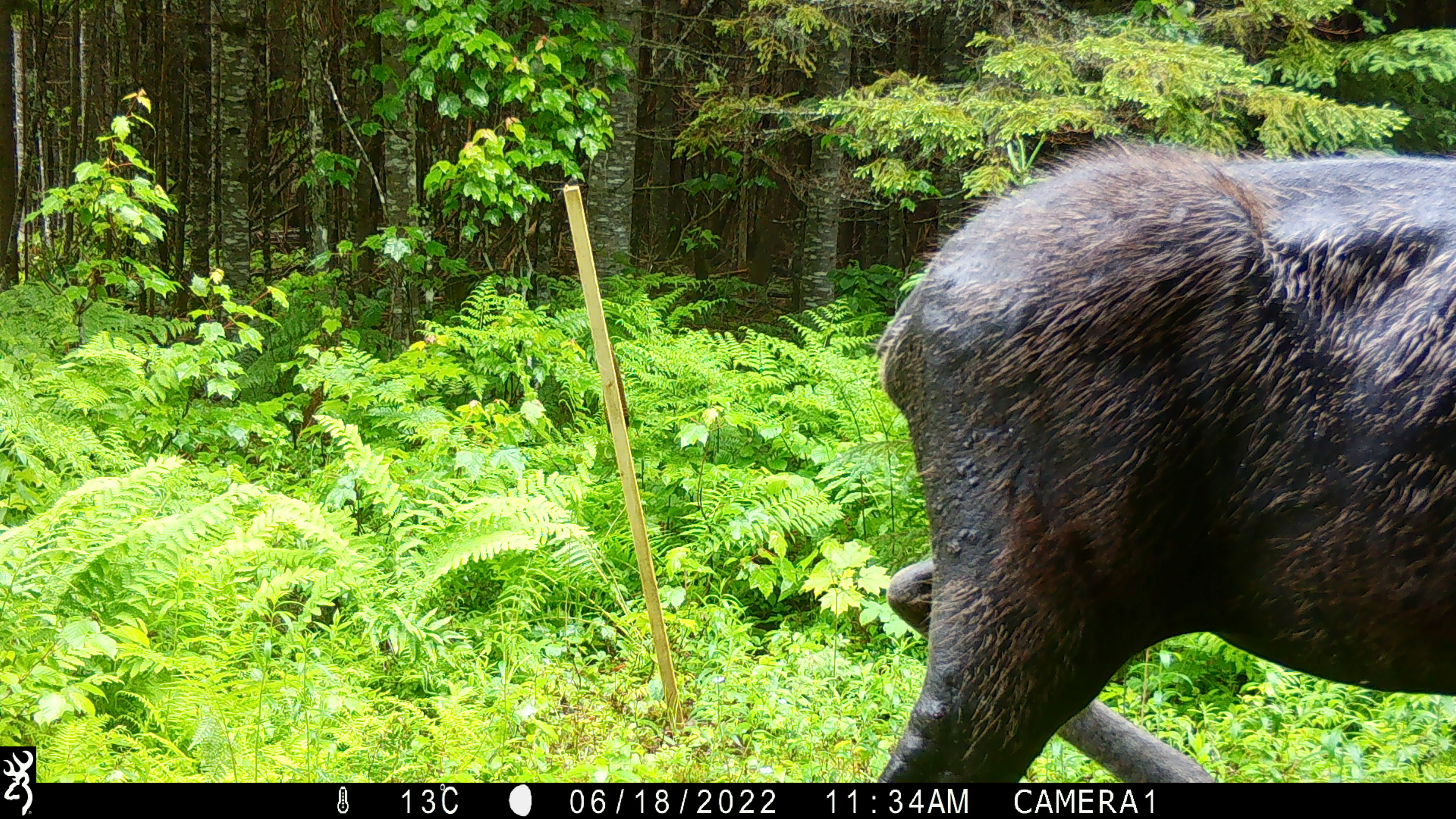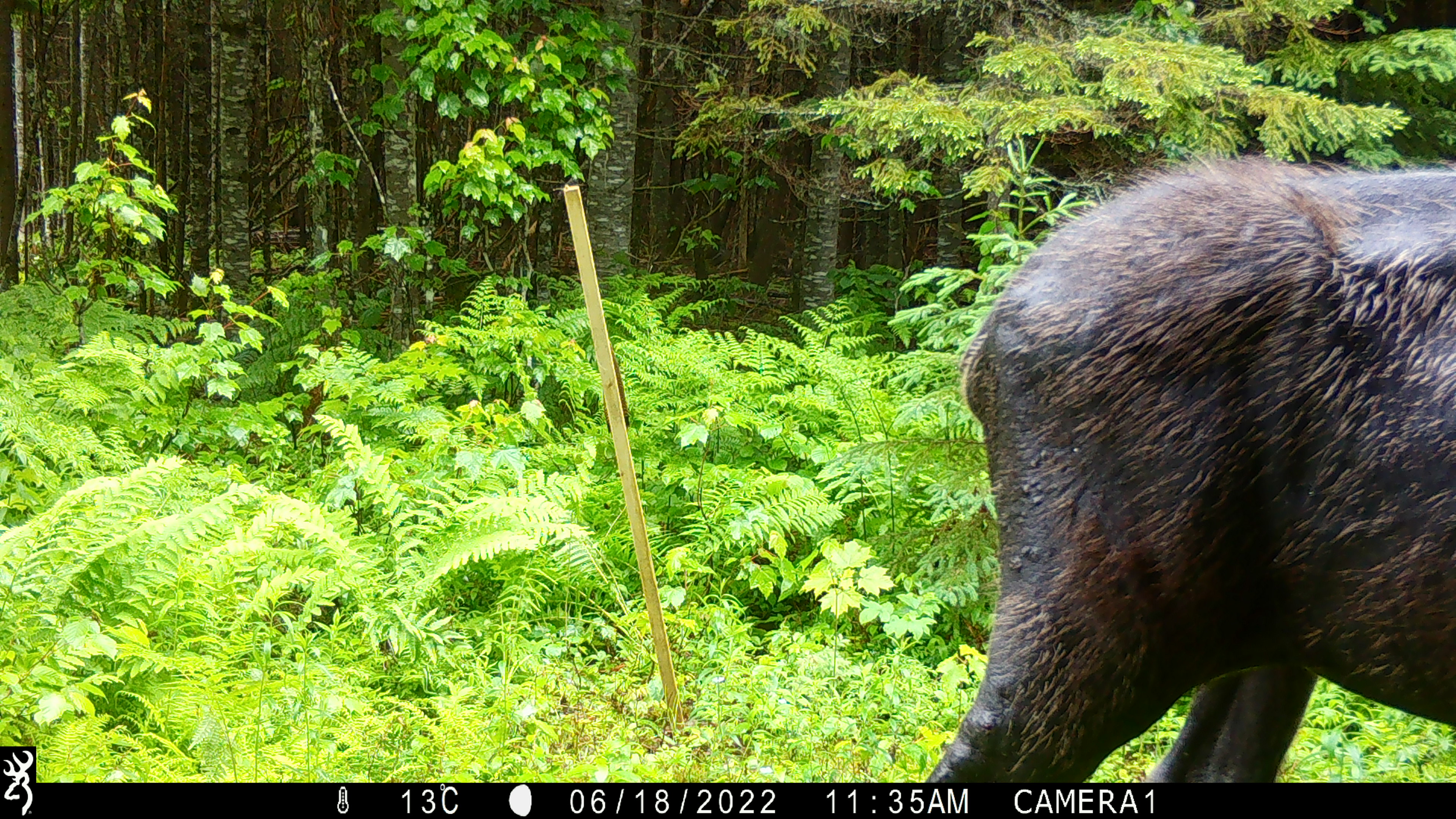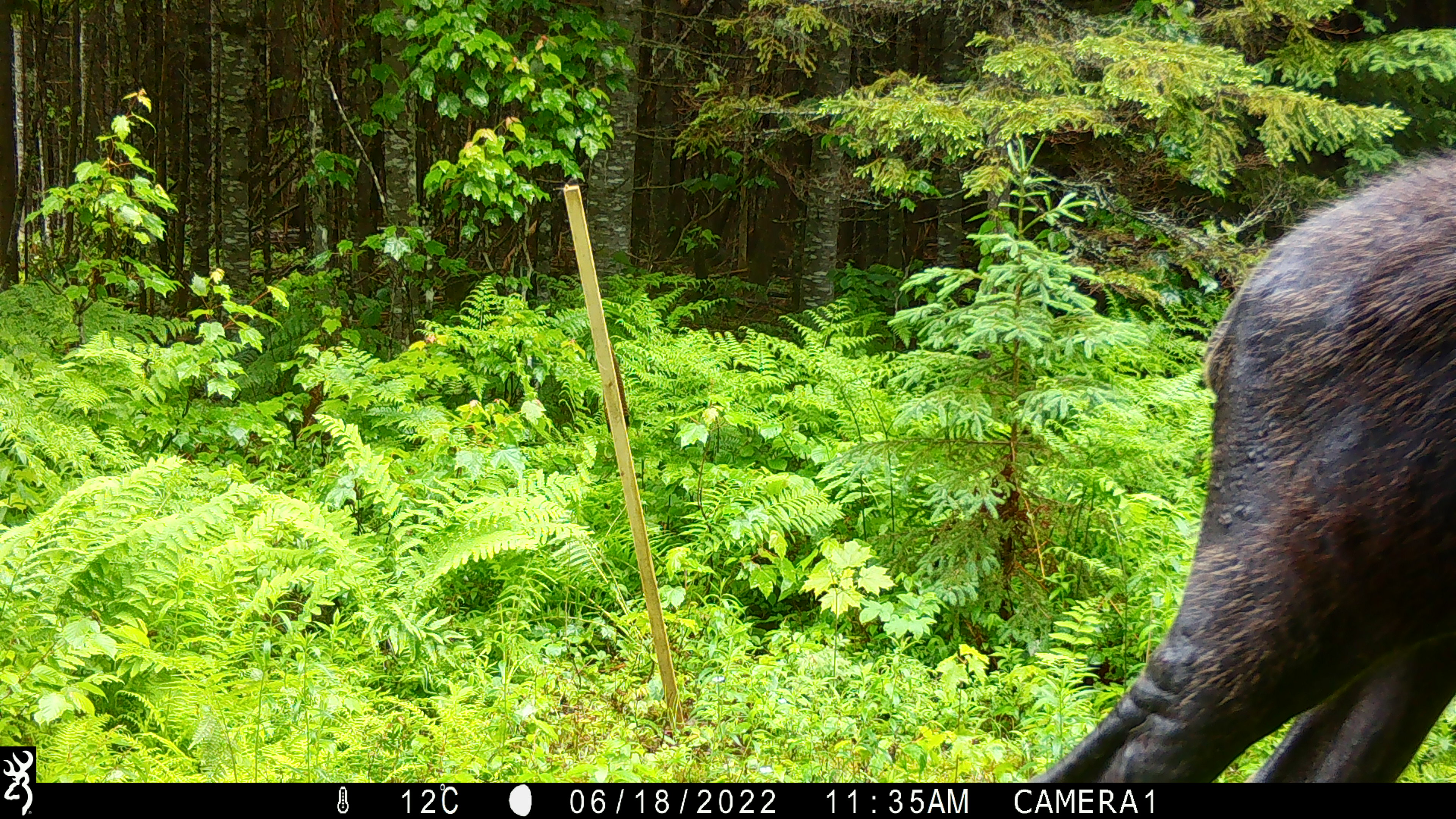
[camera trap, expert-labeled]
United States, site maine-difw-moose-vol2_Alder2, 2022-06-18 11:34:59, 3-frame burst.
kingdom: Animalia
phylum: Chordata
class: Mammalia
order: Artiodactyla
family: Cervidae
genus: Alces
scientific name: Alces alces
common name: moose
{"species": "moose (Alces alces)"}